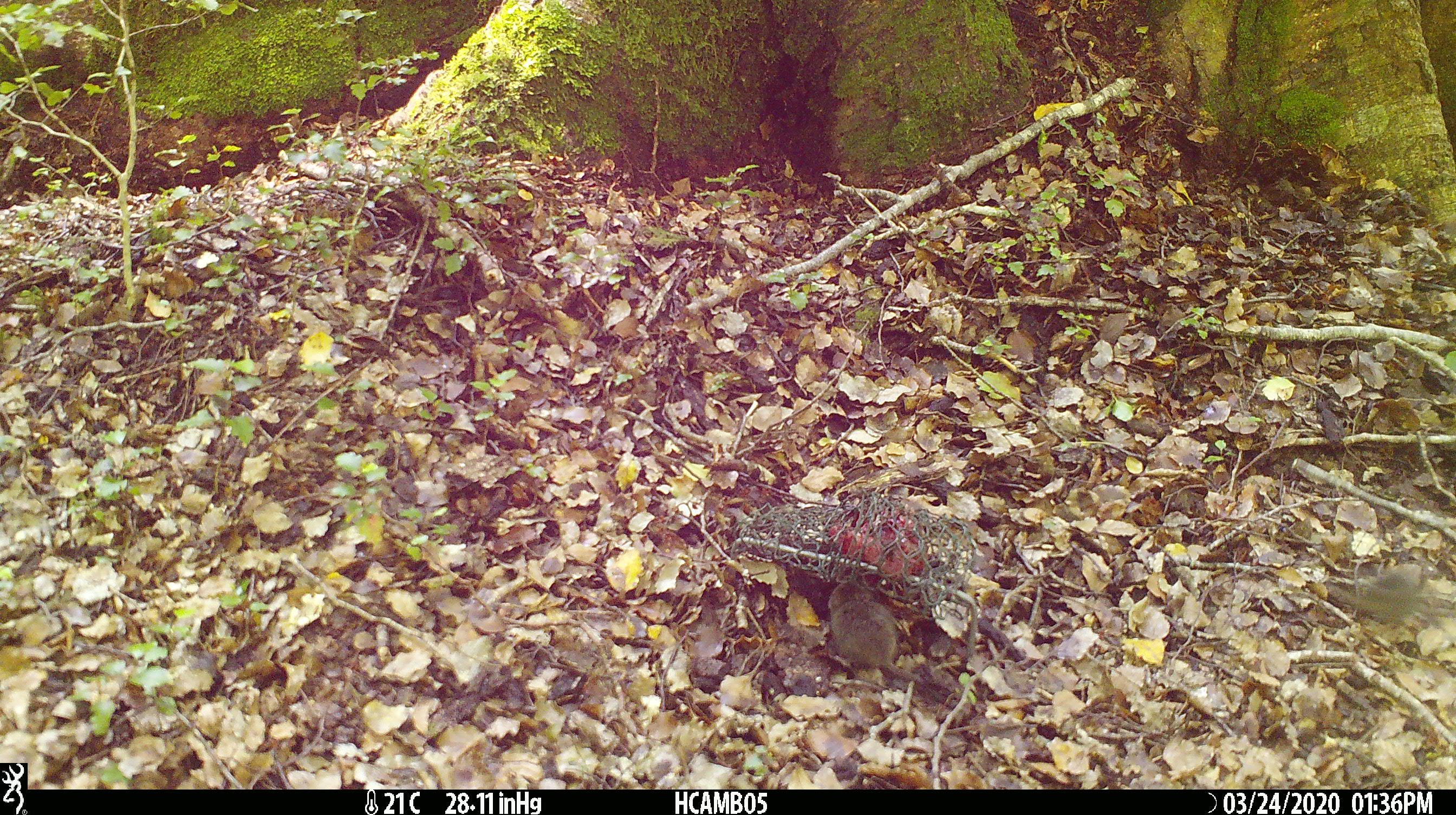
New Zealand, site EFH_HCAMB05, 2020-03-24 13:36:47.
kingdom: Animalia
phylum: Chordata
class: Mammalia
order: Rodentia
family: Muridae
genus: Mus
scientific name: Mus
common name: mouse